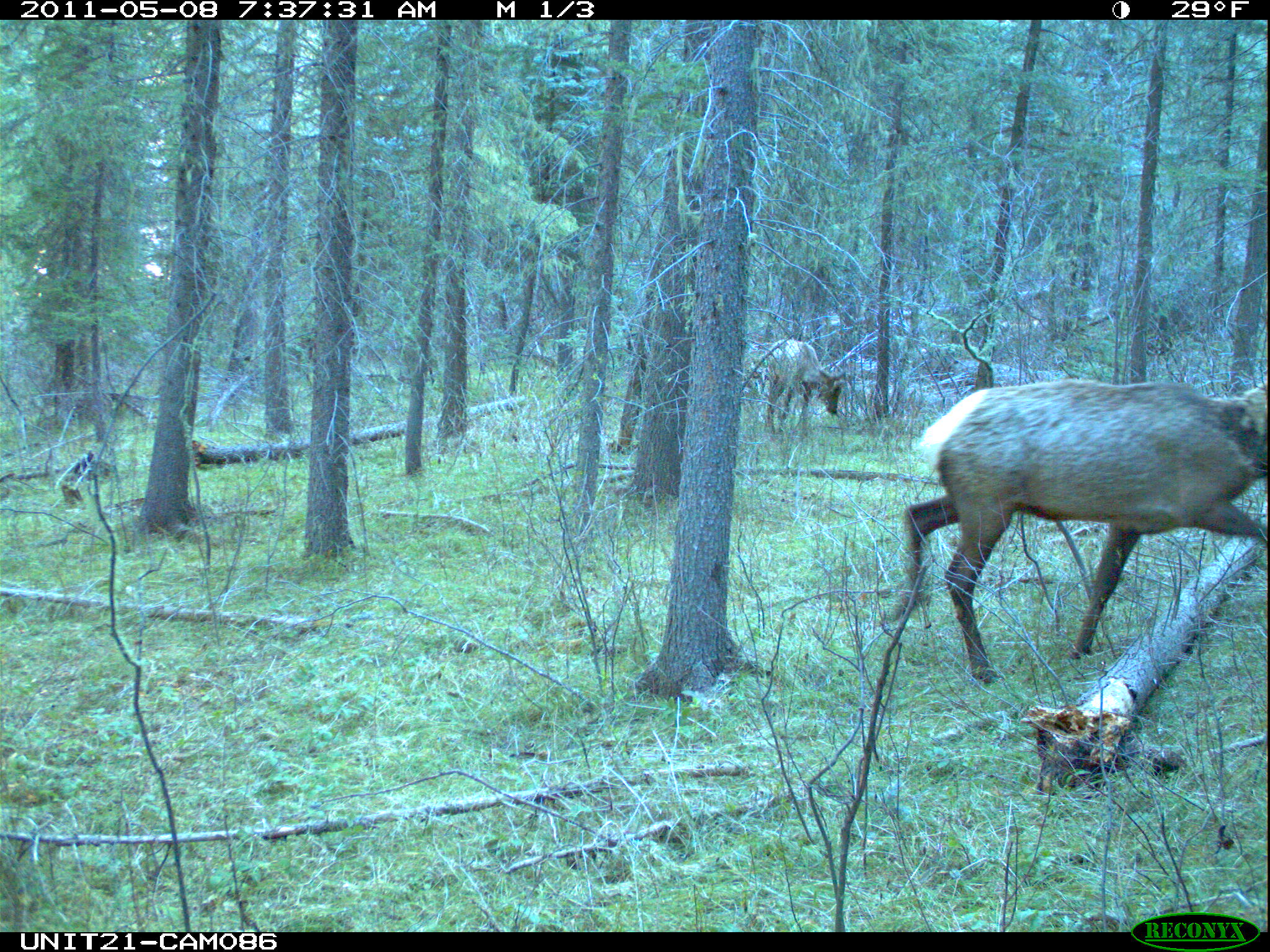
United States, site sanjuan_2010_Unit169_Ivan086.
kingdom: Animalia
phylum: Chordata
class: Mammalia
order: Artiodactyla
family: Cervidae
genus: Cervus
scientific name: Cervus elaphus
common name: red deer